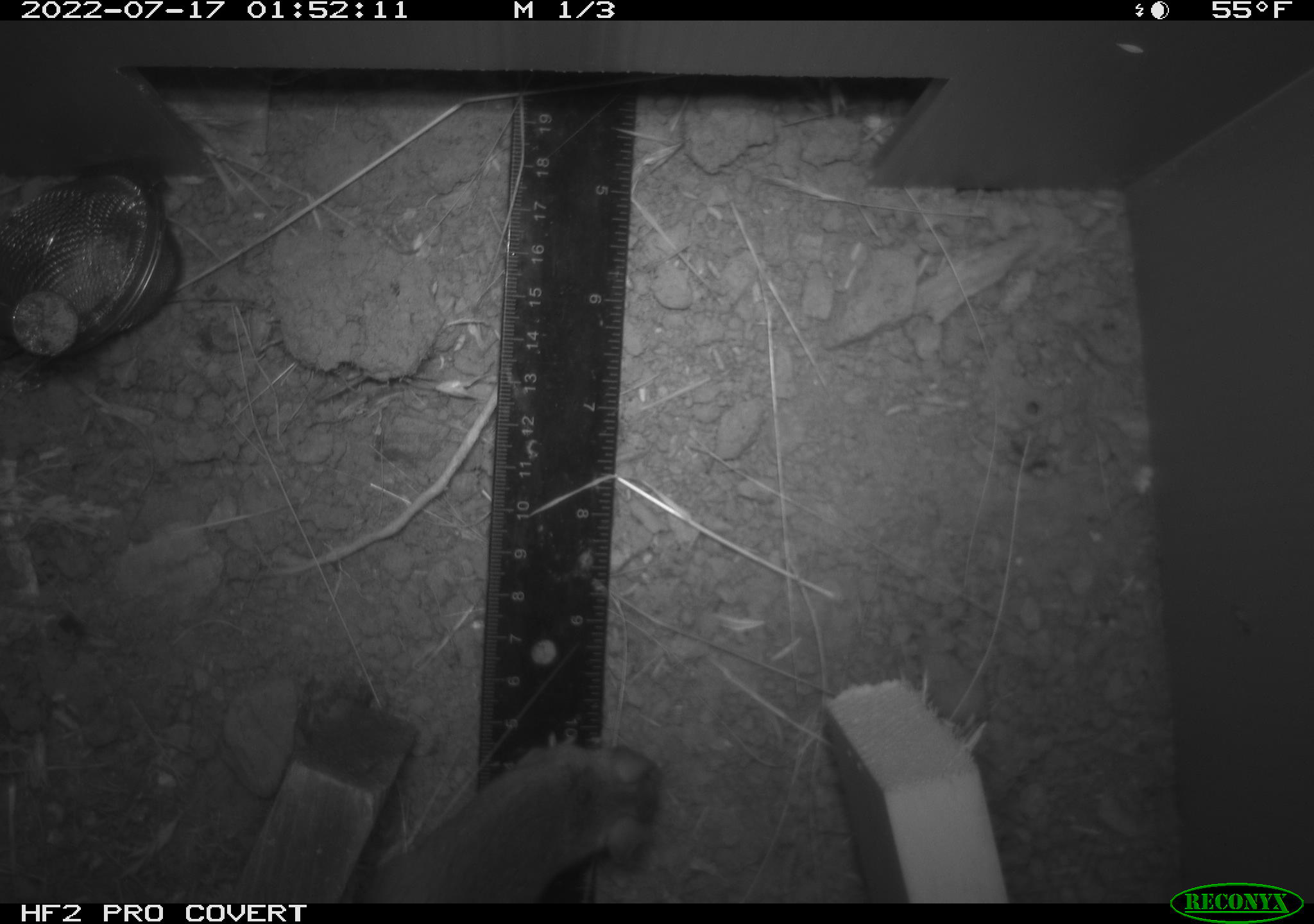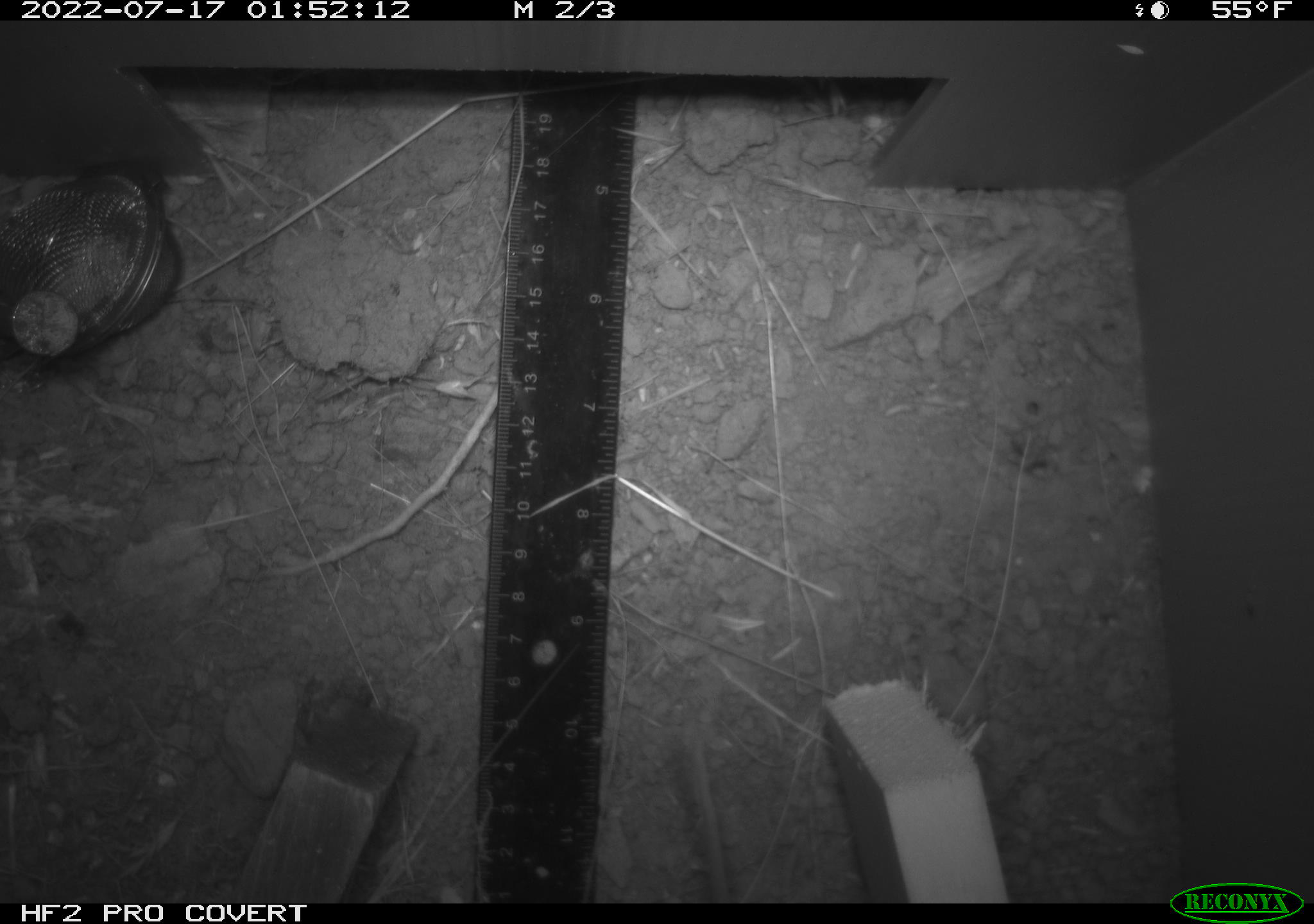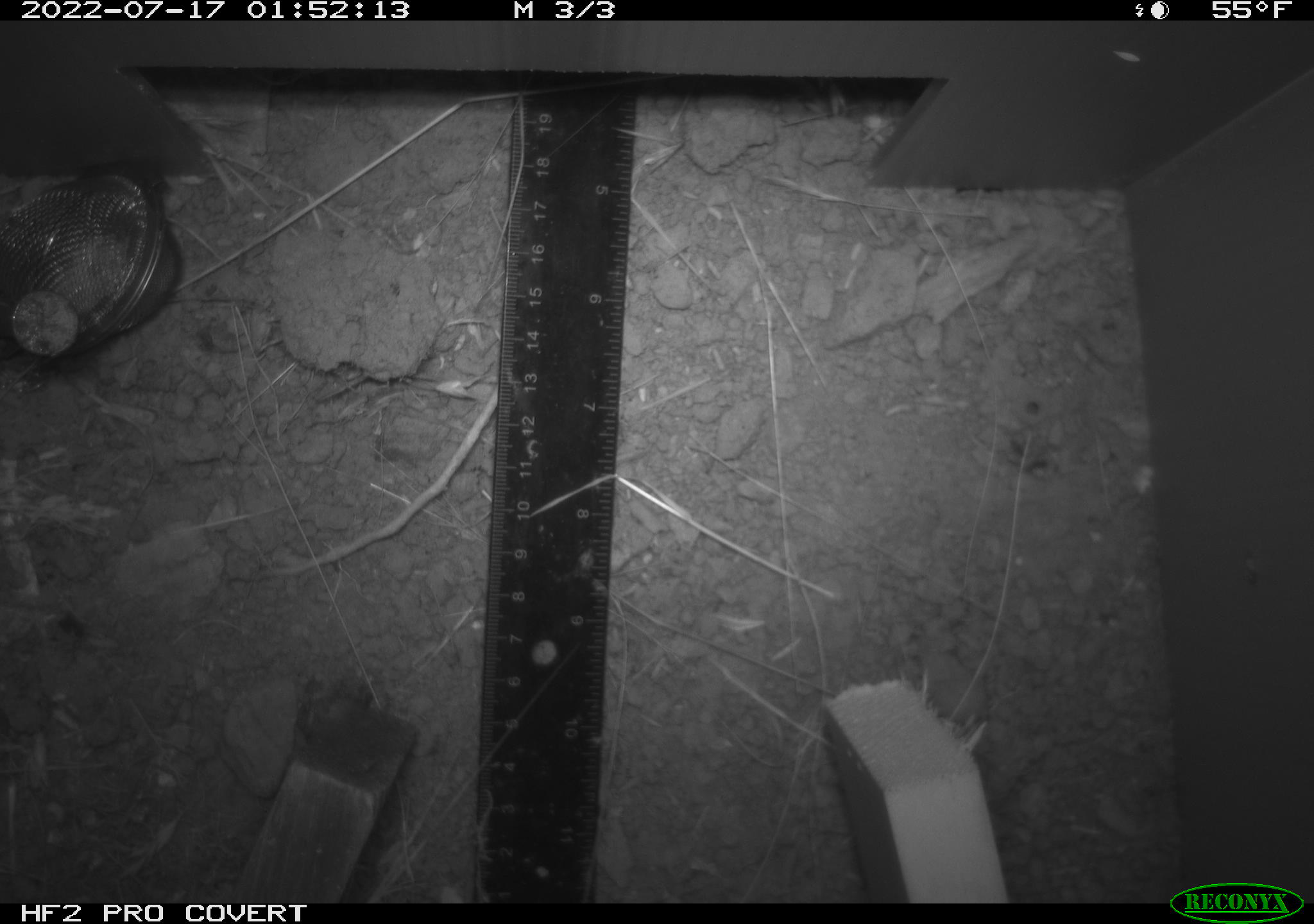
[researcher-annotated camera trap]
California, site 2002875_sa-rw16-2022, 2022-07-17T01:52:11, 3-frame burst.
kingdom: Animalia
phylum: Chordata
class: Mammalia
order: Rodentia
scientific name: Rodentia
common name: mouse species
Mouse species (Rodentia).